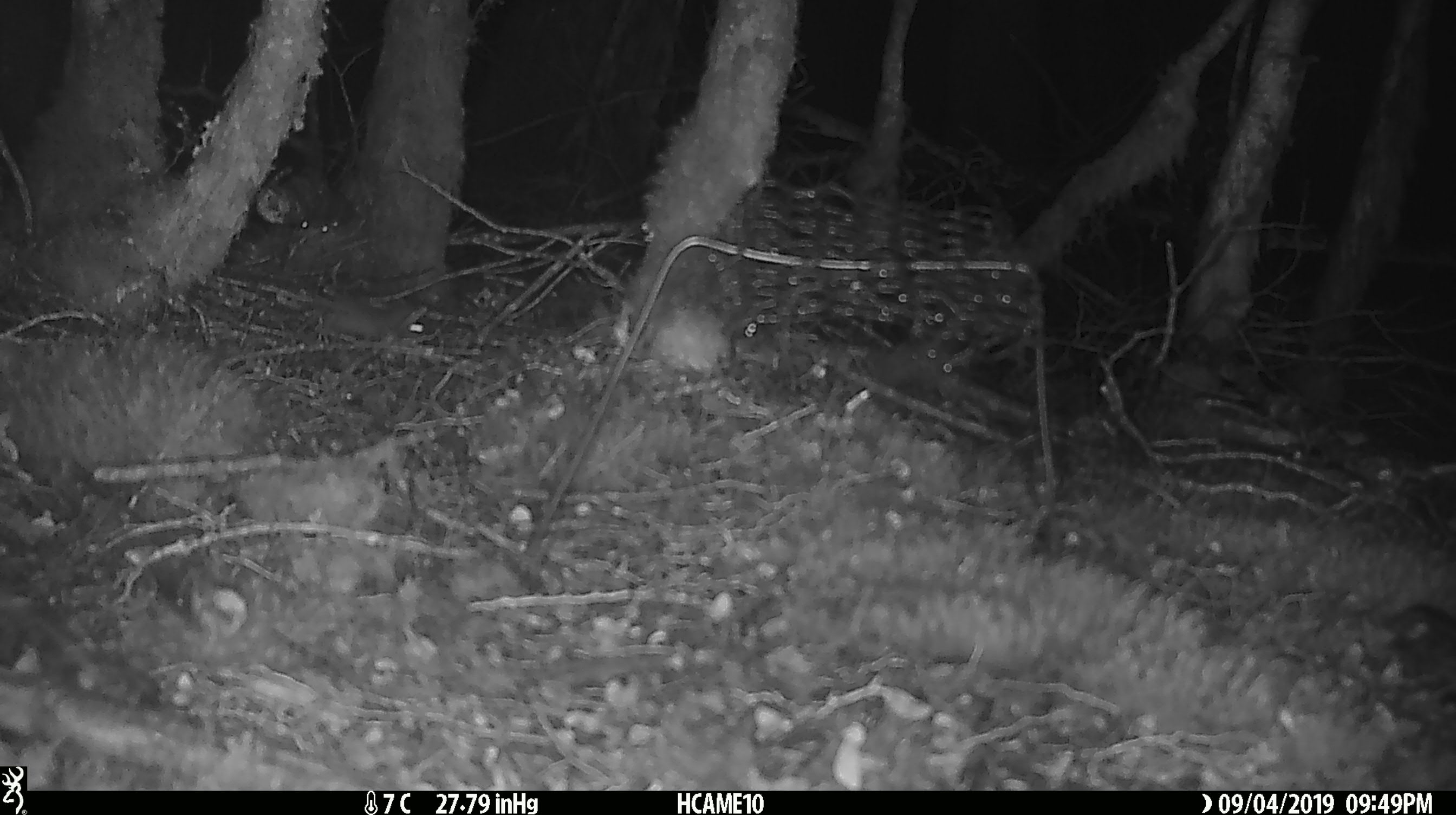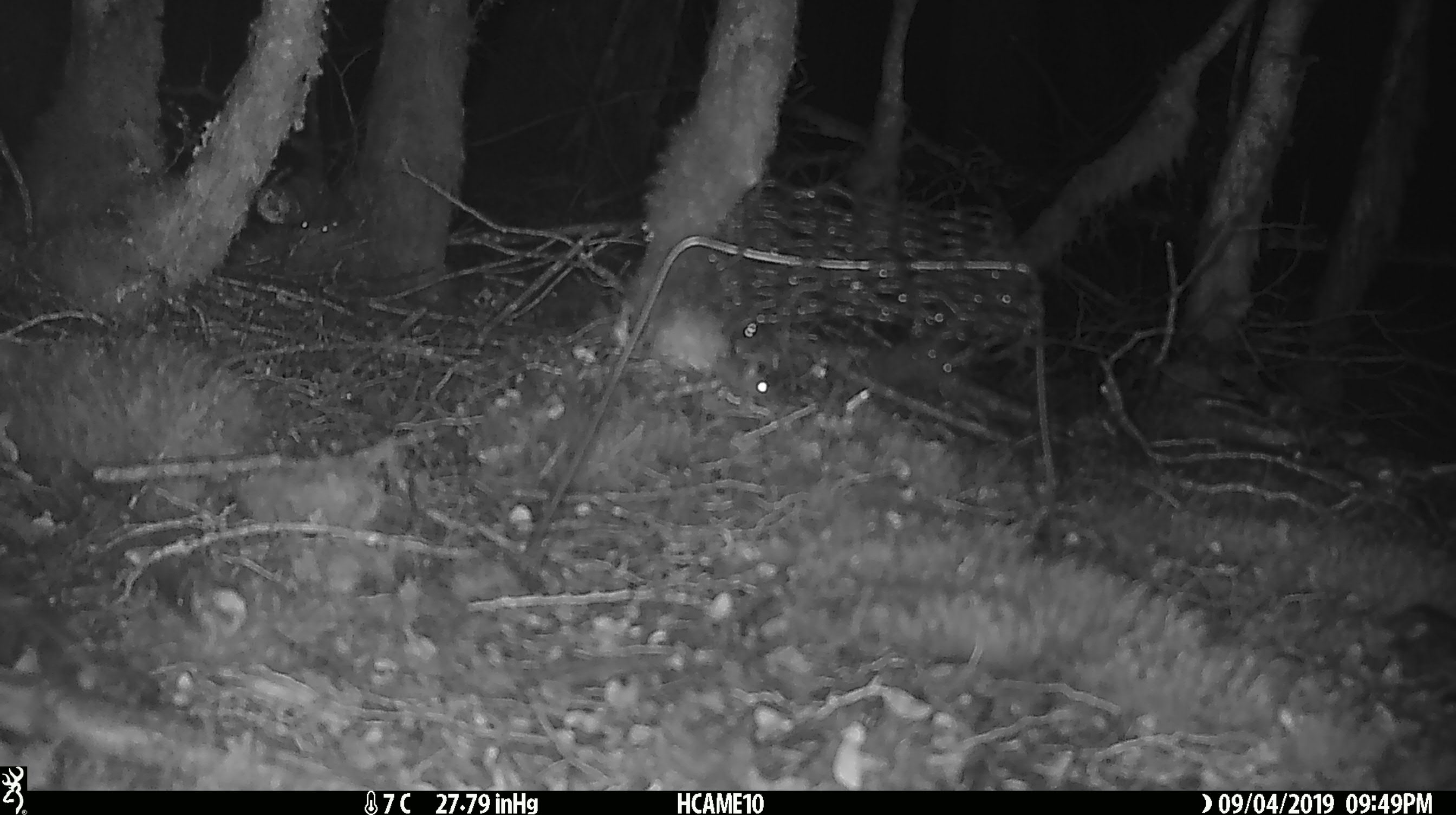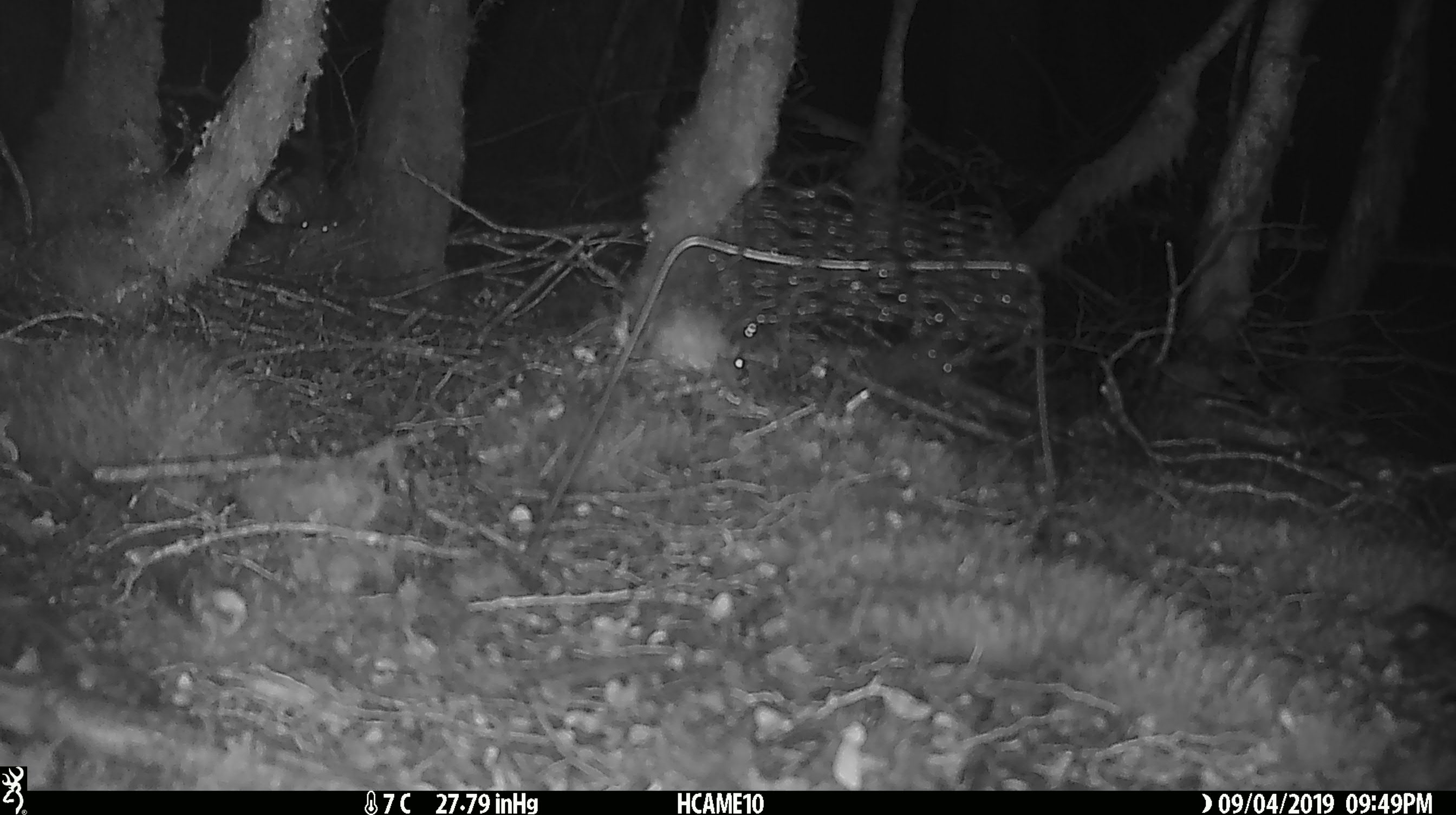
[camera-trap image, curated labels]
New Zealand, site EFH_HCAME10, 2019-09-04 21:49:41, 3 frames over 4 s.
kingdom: Animalia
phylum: Chordata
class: Mammalia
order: Rodentia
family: Muridae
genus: Mus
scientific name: Mus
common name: mouse